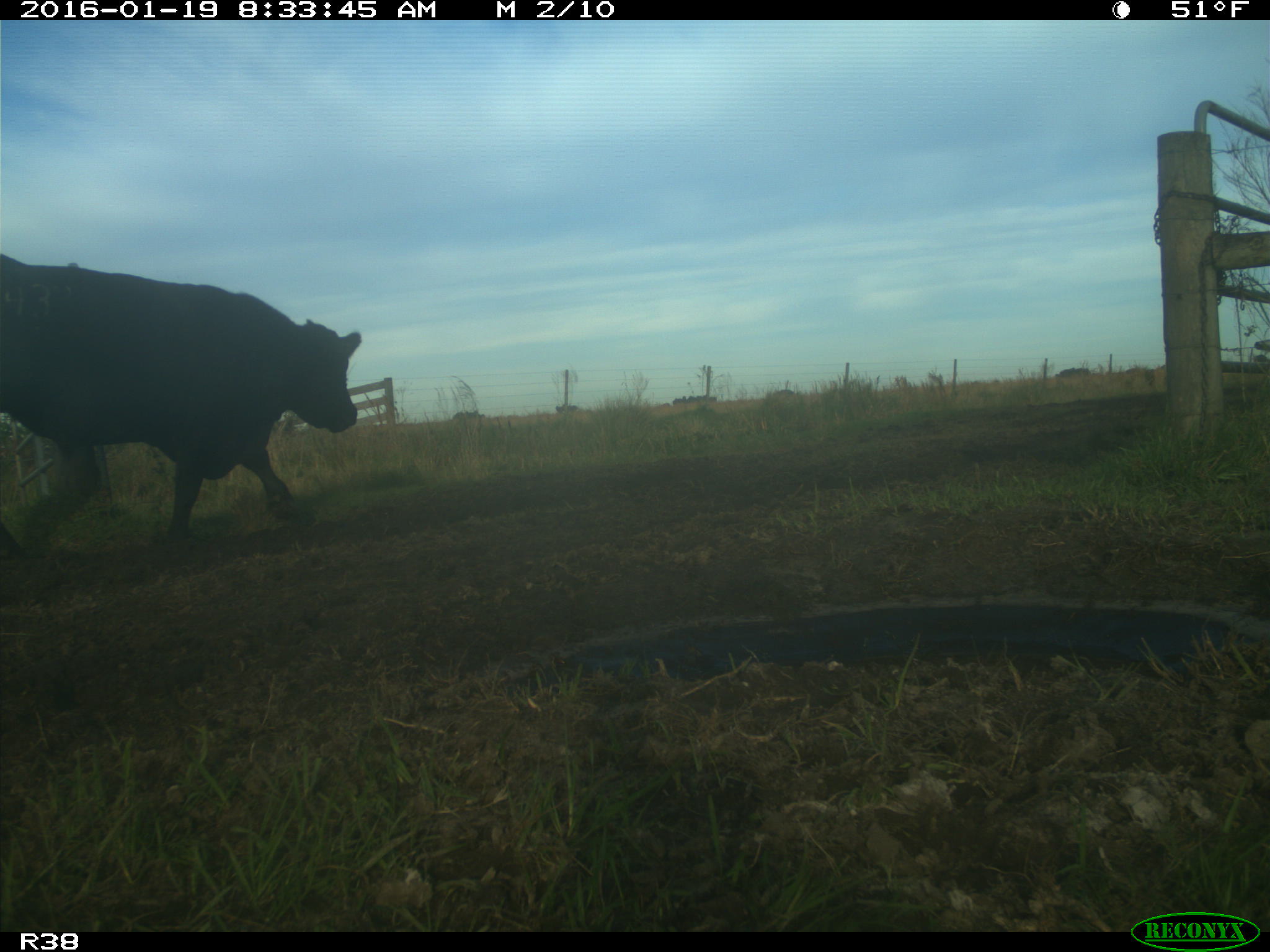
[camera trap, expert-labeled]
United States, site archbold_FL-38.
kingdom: Animalia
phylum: Chordata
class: Mammalia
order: Artiodactyla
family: Bovidae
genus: Bos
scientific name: Bos taurus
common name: domestic cow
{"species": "Bos taurus (domestic cow)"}